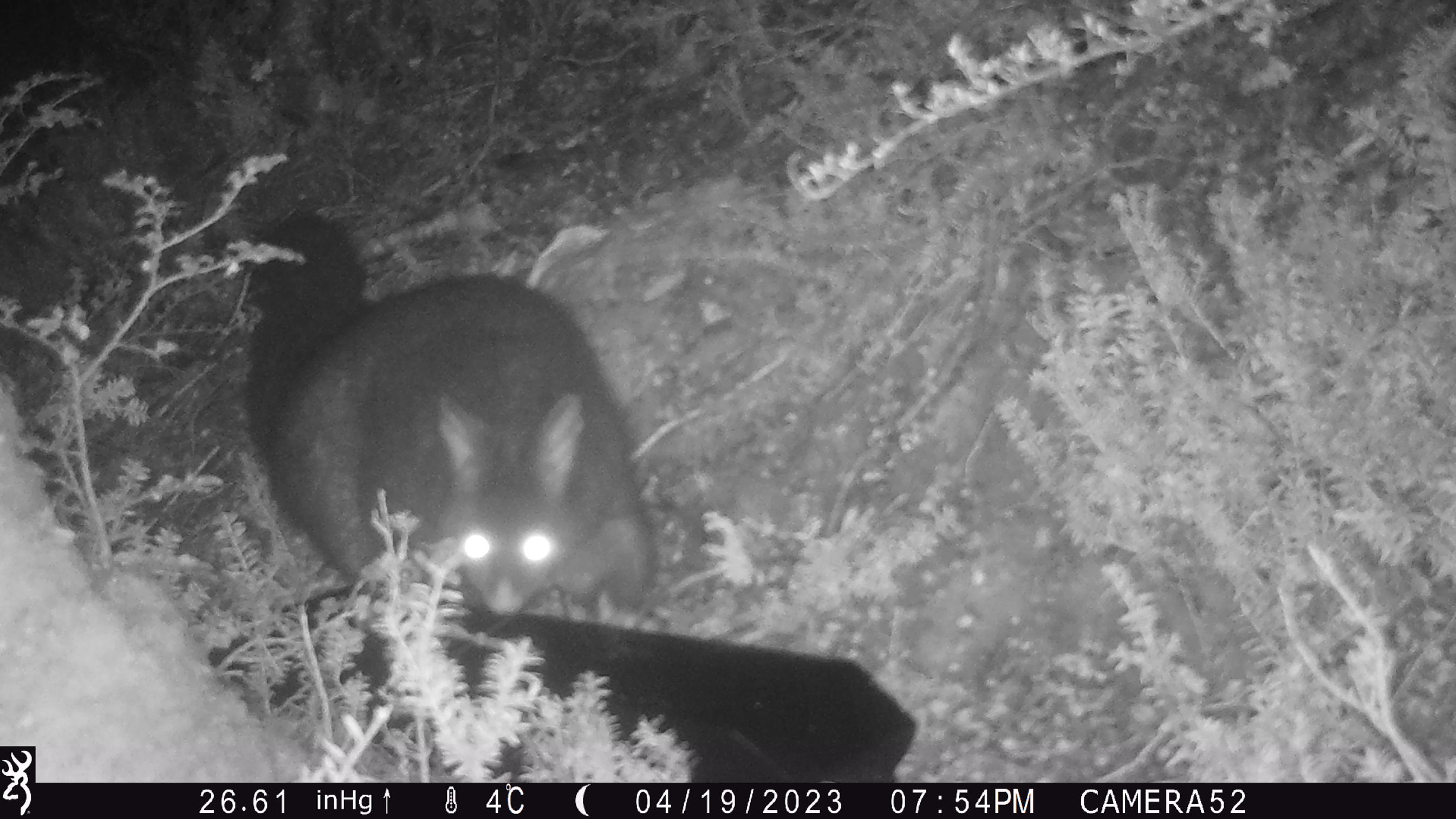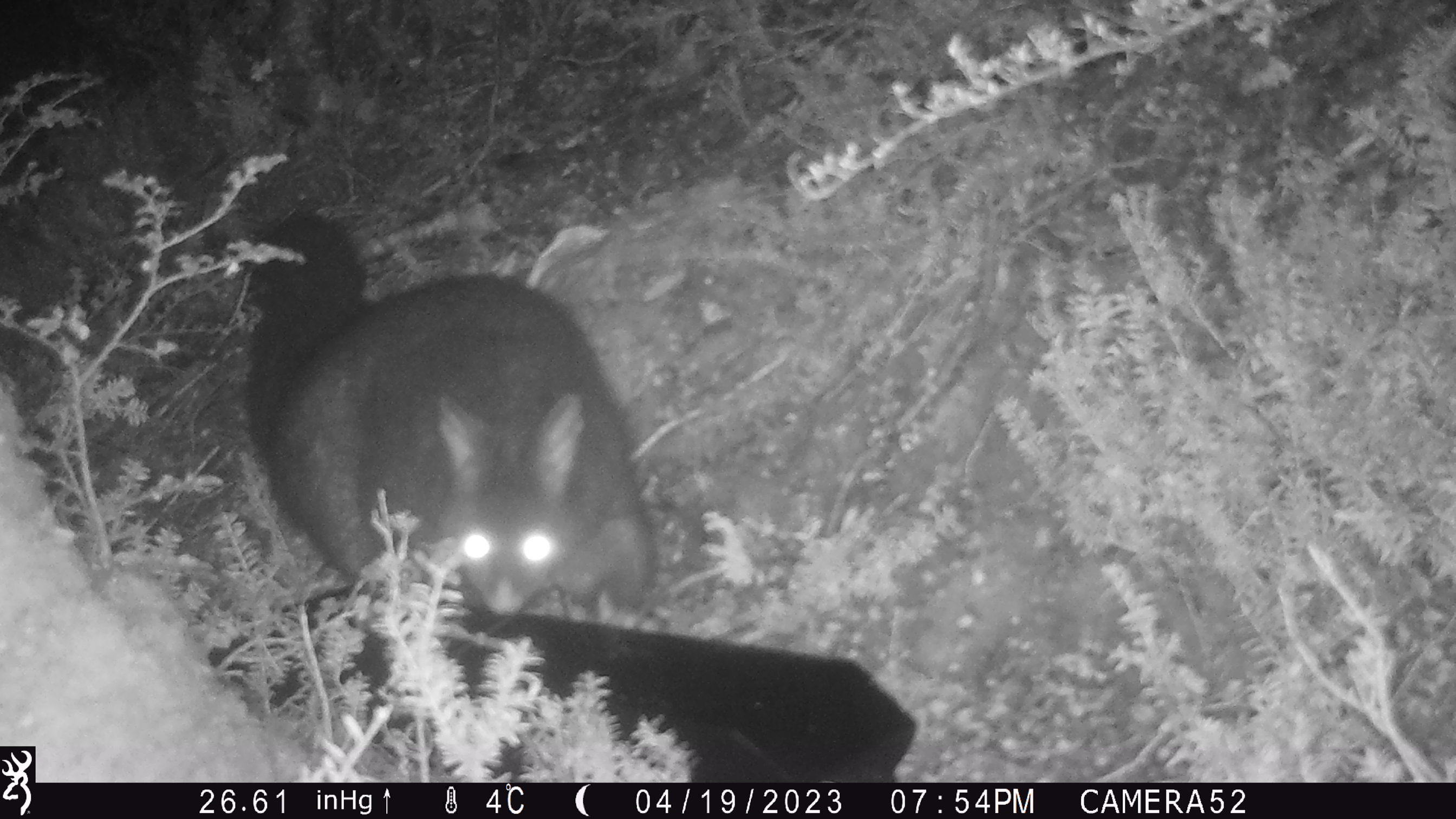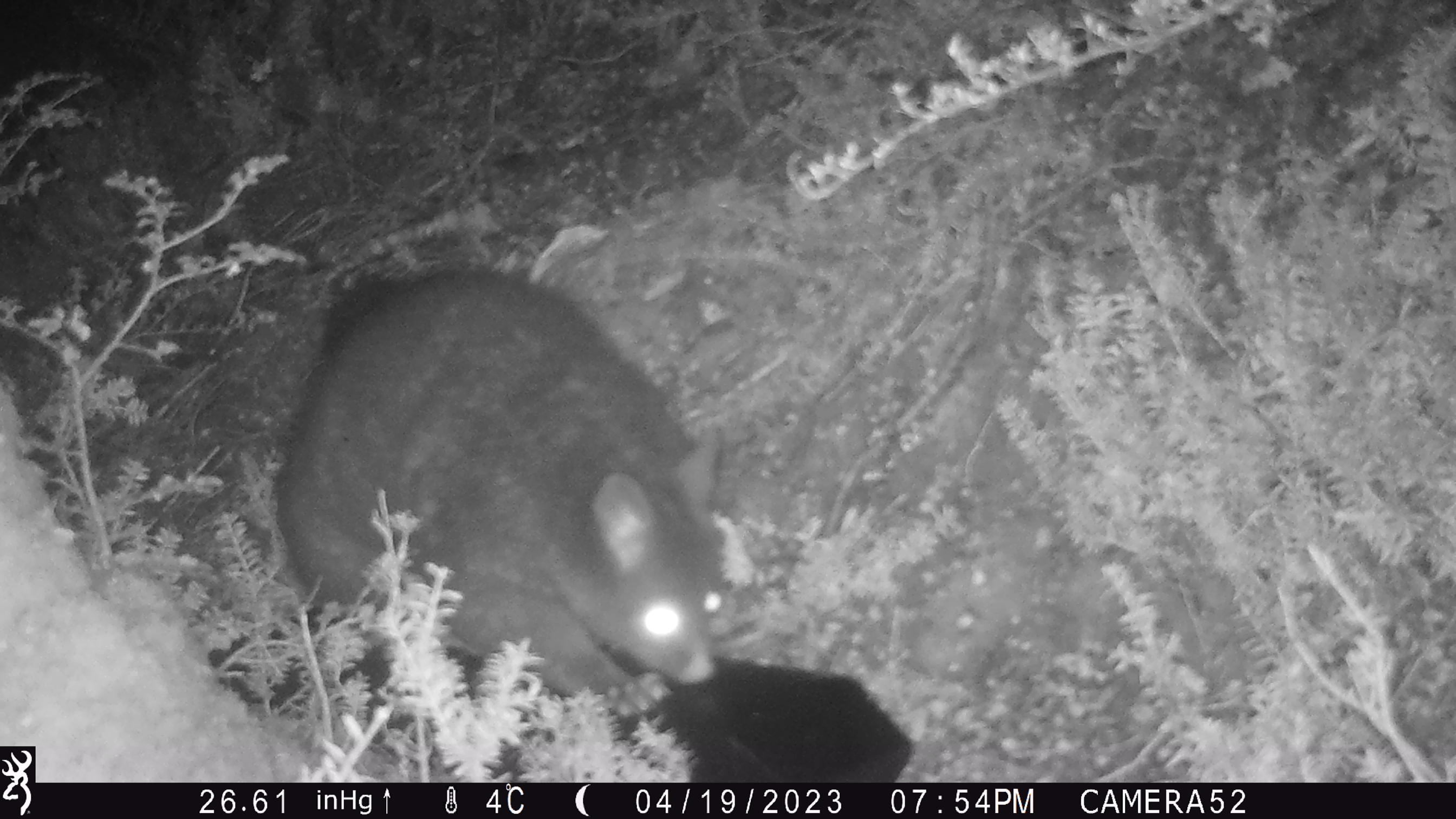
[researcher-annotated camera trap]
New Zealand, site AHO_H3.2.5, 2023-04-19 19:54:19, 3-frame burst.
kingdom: Animalia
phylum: Chordata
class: Mammalia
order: Diprotodontia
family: Phalangeridae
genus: Trichosurus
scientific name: Trichosurus vulpecula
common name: common brushtail possum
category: possum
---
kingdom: Animalia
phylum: Chordata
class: Mammalia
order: Carnivora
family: Mustelidae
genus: Mustela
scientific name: Mustela erminea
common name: stoat